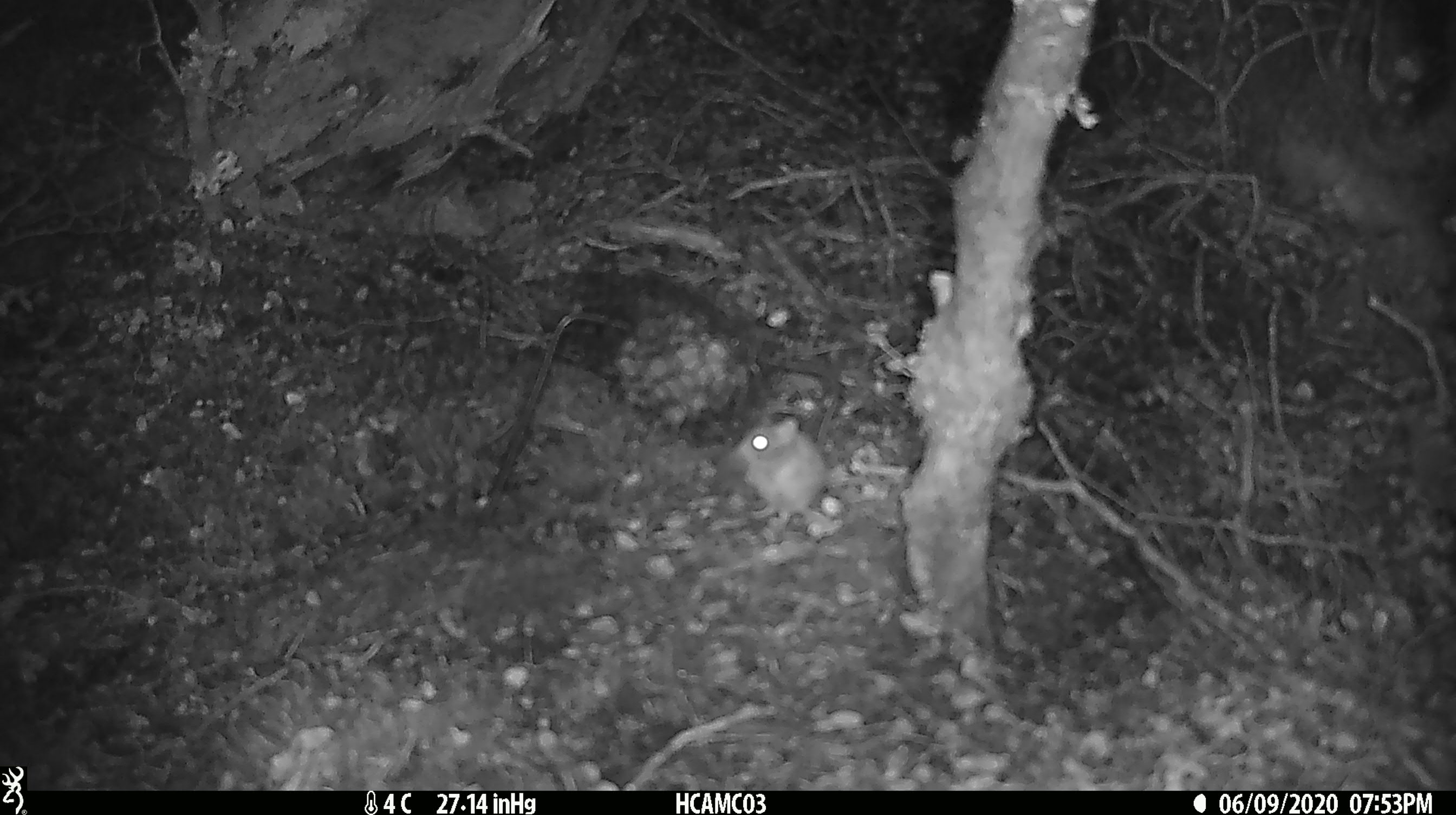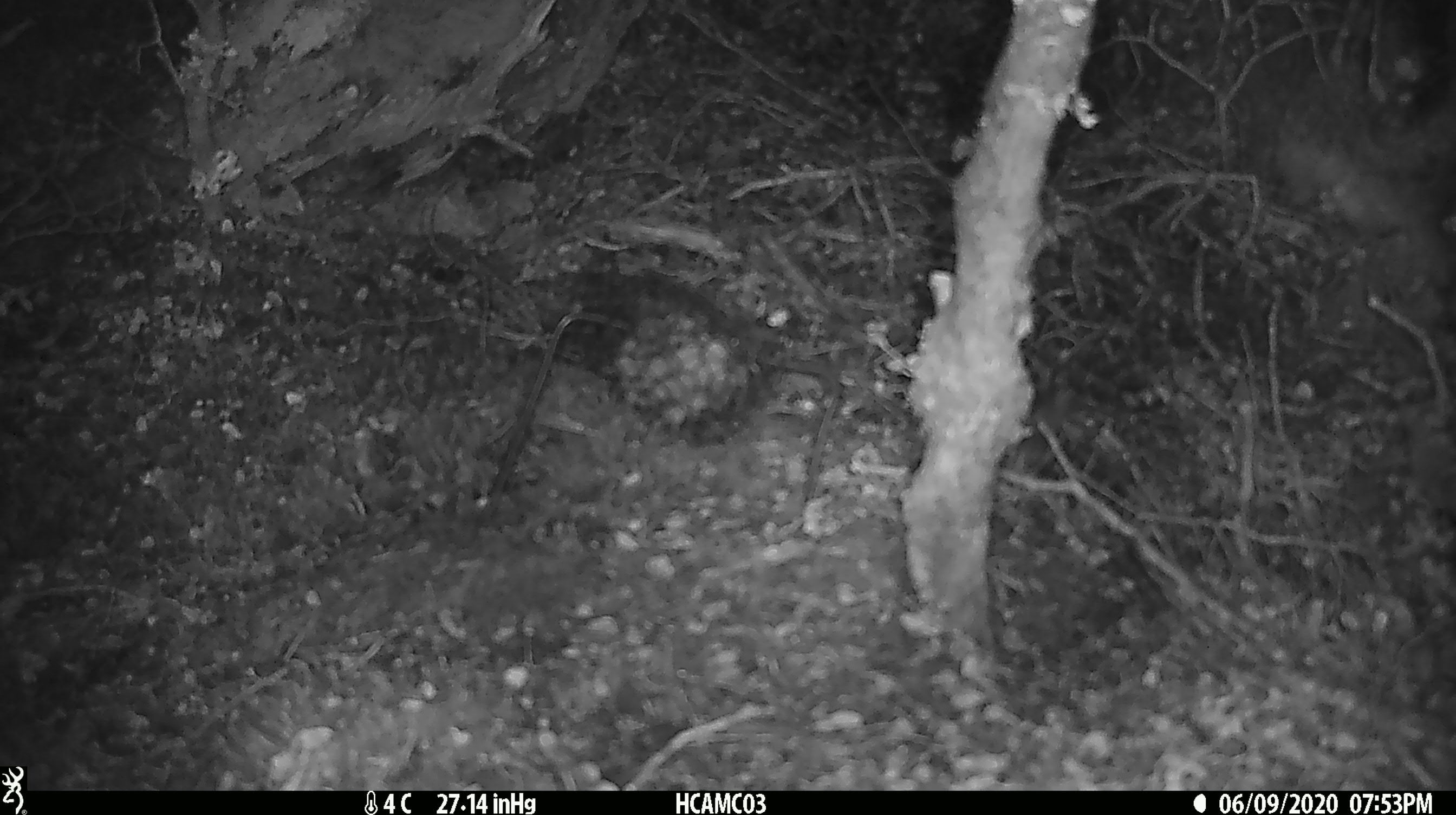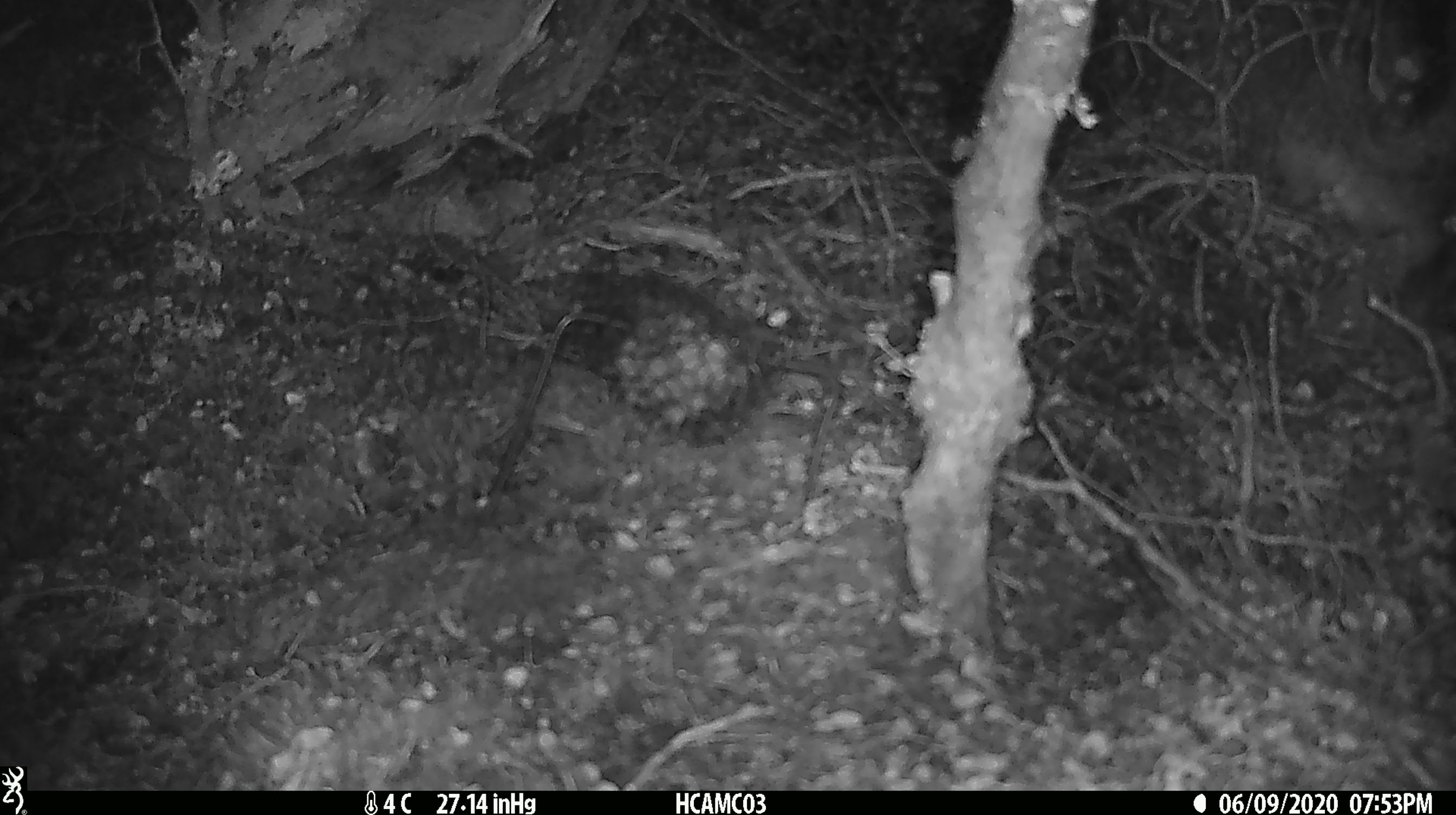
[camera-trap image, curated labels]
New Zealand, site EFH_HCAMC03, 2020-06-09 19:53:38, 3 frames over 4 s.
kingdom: Animalia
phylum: Chordata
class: Mammalia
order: Rodentia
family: Muridae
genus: Mus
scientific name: Mus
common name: mouse